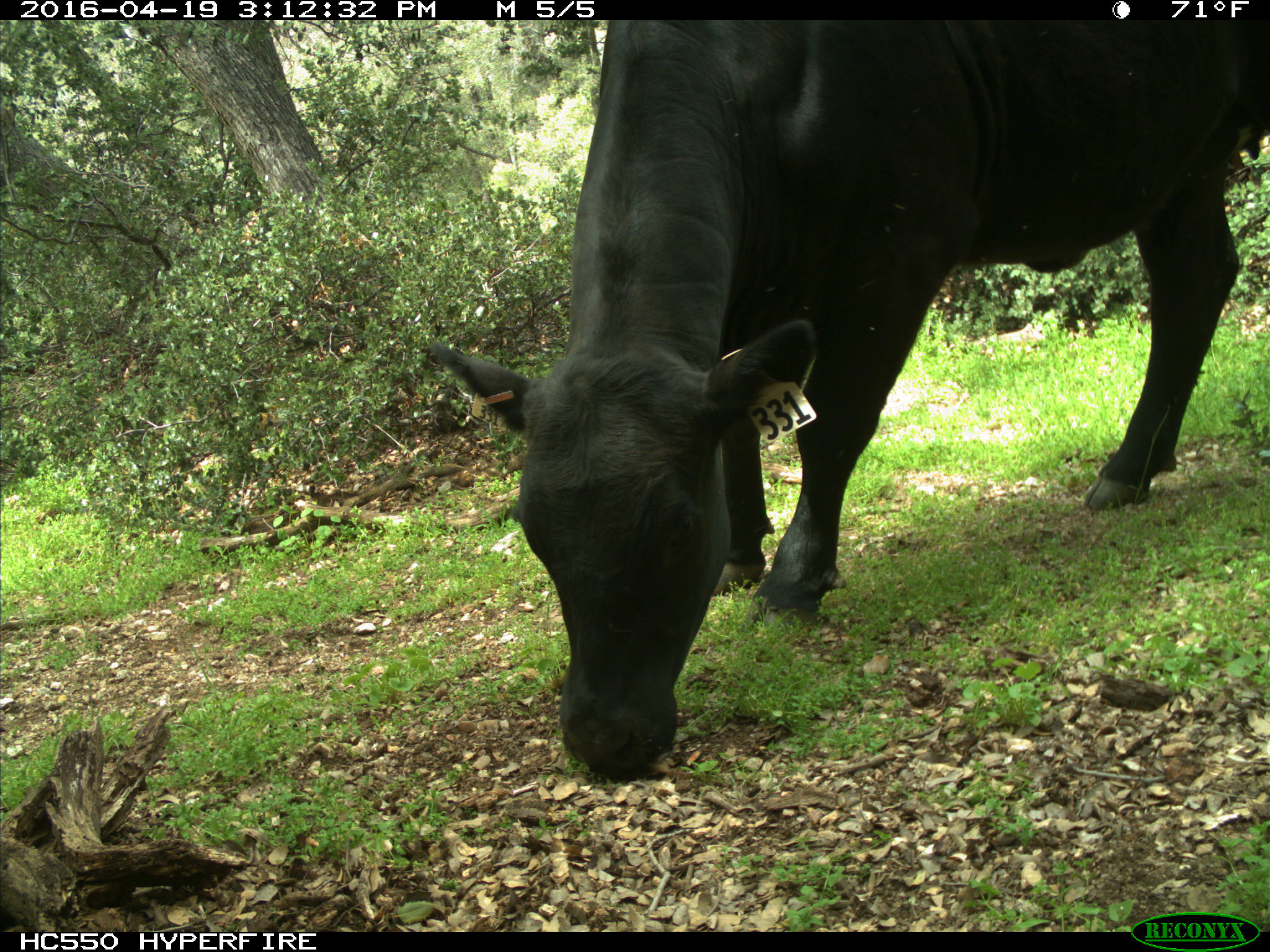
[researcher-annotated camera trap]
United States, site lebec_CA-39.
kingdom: Animalia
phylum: Chordata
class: Mammalia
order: Artiodactyla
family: Bovidae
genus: Bos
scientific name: Bos taurus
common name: domestic cow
Bos taurus (domestic cow).